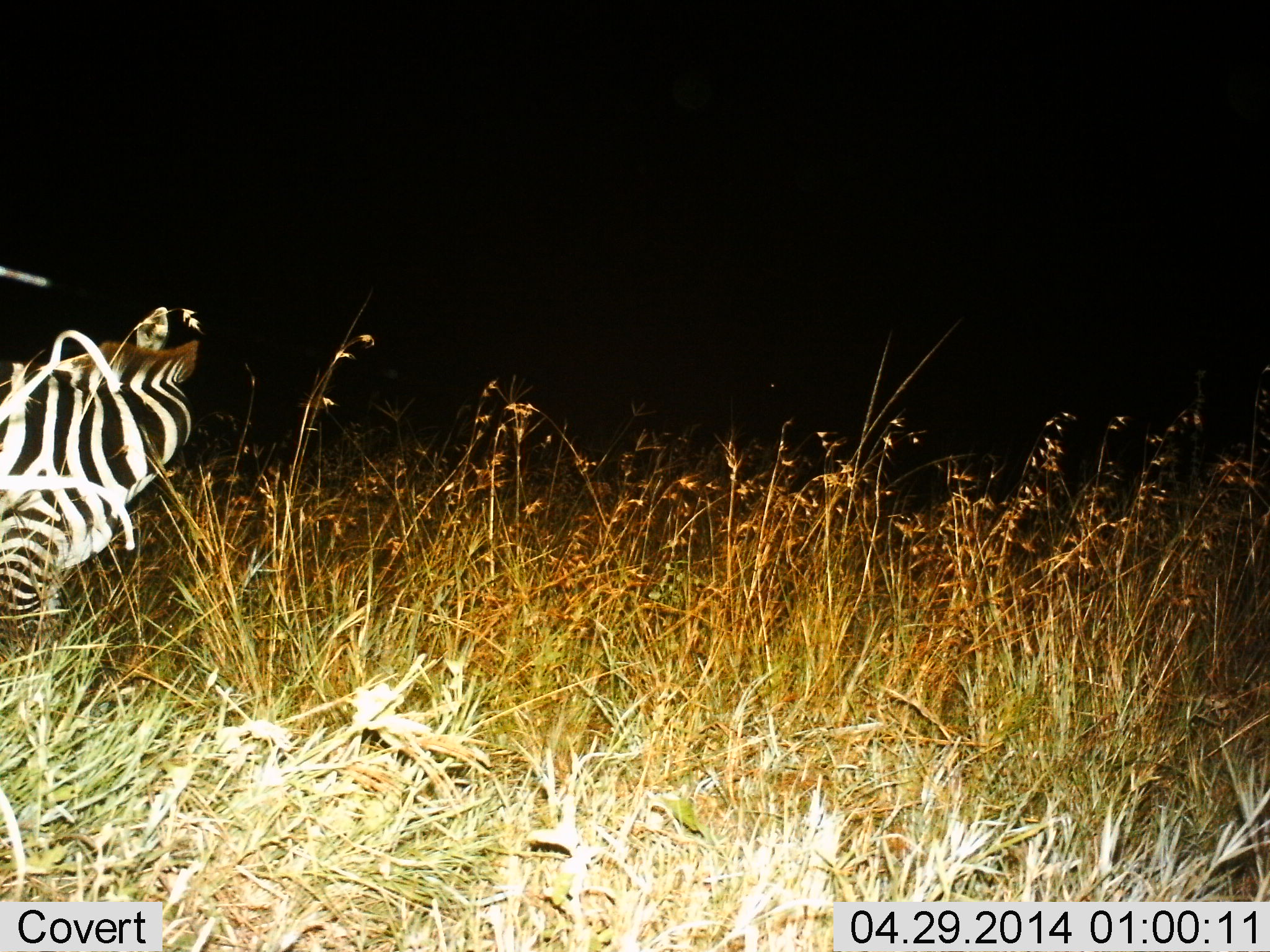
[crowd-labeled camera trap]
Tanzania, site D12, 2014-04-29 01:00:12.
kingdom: Animalia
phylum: Chordata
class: Mammalia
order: Perissodactyla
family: Equidae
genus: Equus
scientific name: Equus quagga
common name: plains zebra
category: zebra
Zebra (plains zebra) (Equus quagga), count 1. Behavior (volunteer vote fractions): standing 80%, resting 20%, moving 0%, interacting 0%. Young present (vote fraction): 0%. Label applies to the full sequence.